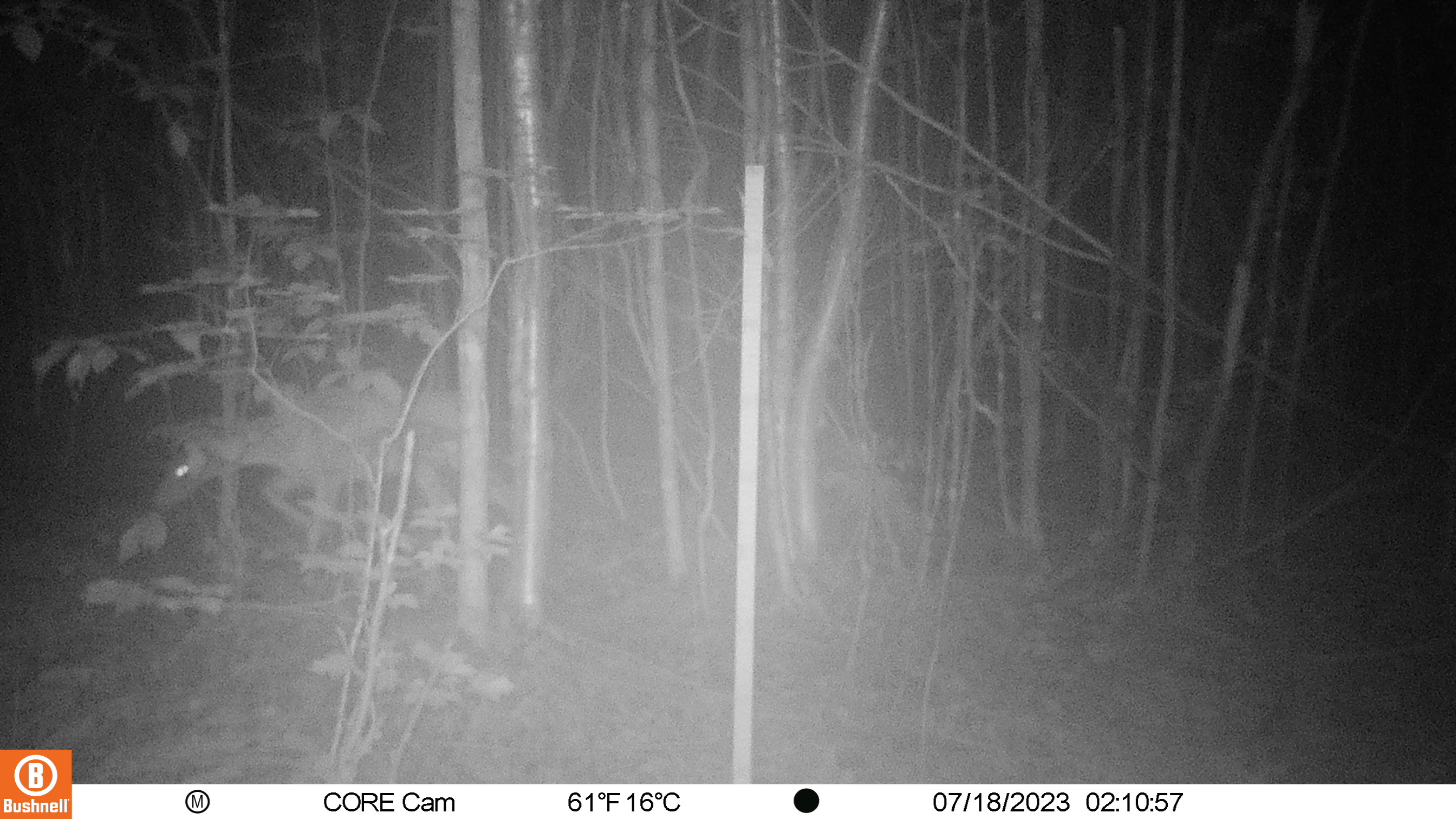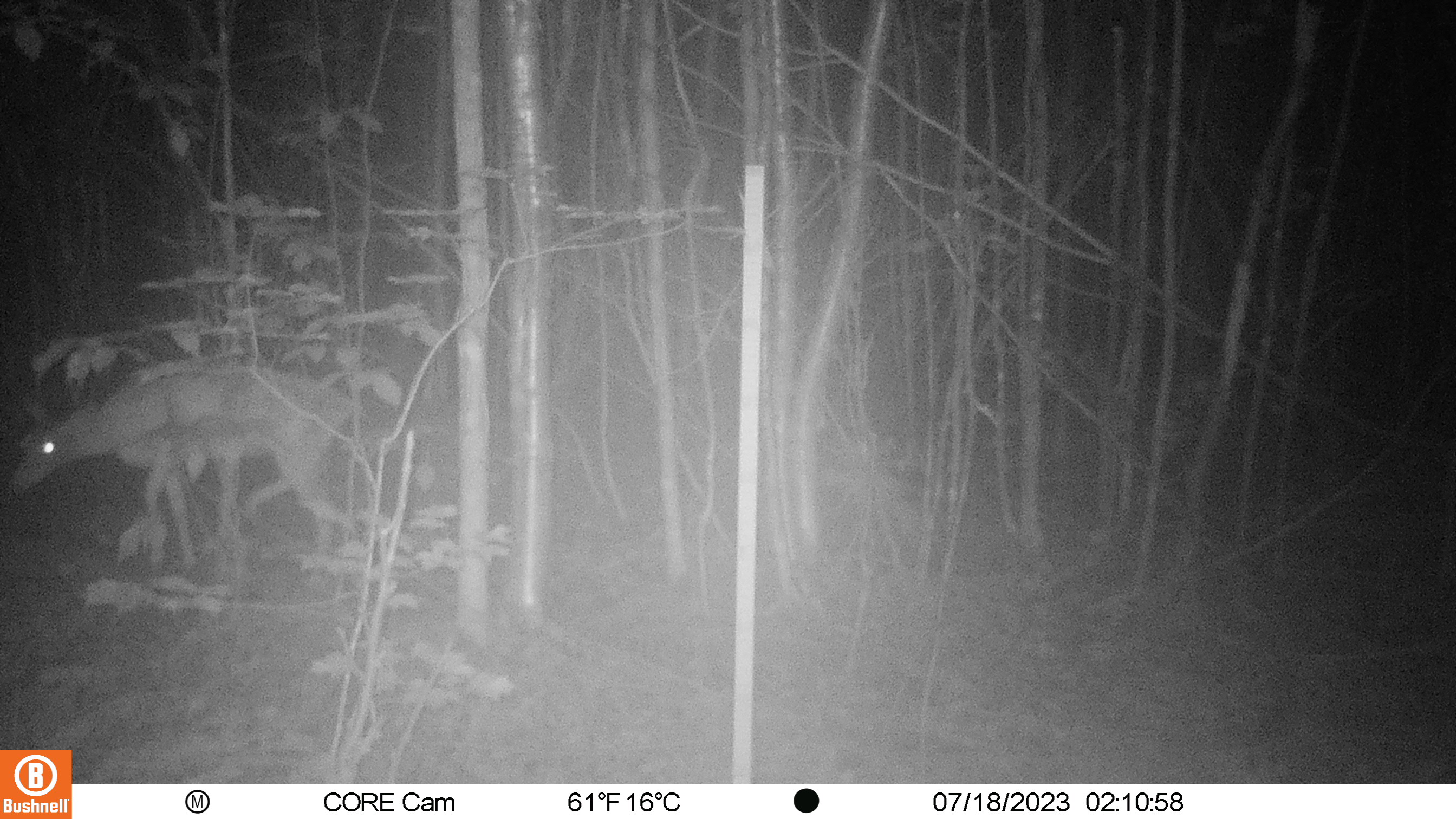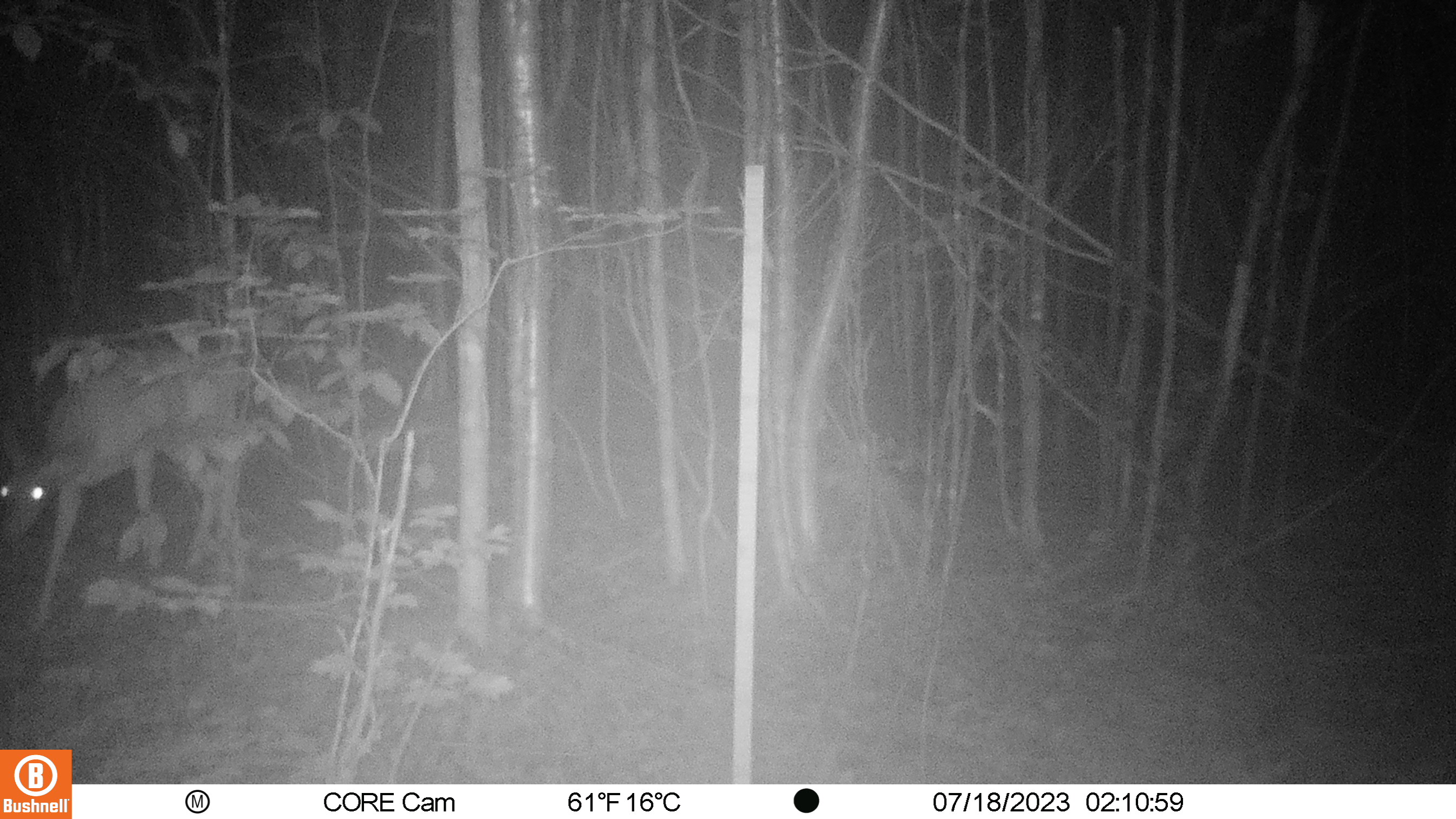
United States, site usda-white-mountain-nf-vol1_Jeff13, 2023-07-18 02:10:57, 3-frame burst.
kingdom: Animalia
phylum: Chordata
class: Mammalia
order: Artiodactyla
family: Cervidae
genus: Odocoileus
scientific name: Odocoileus virginianus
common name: white-tailed deer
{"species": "white-tailed deer (Odocoileus virginianus)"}